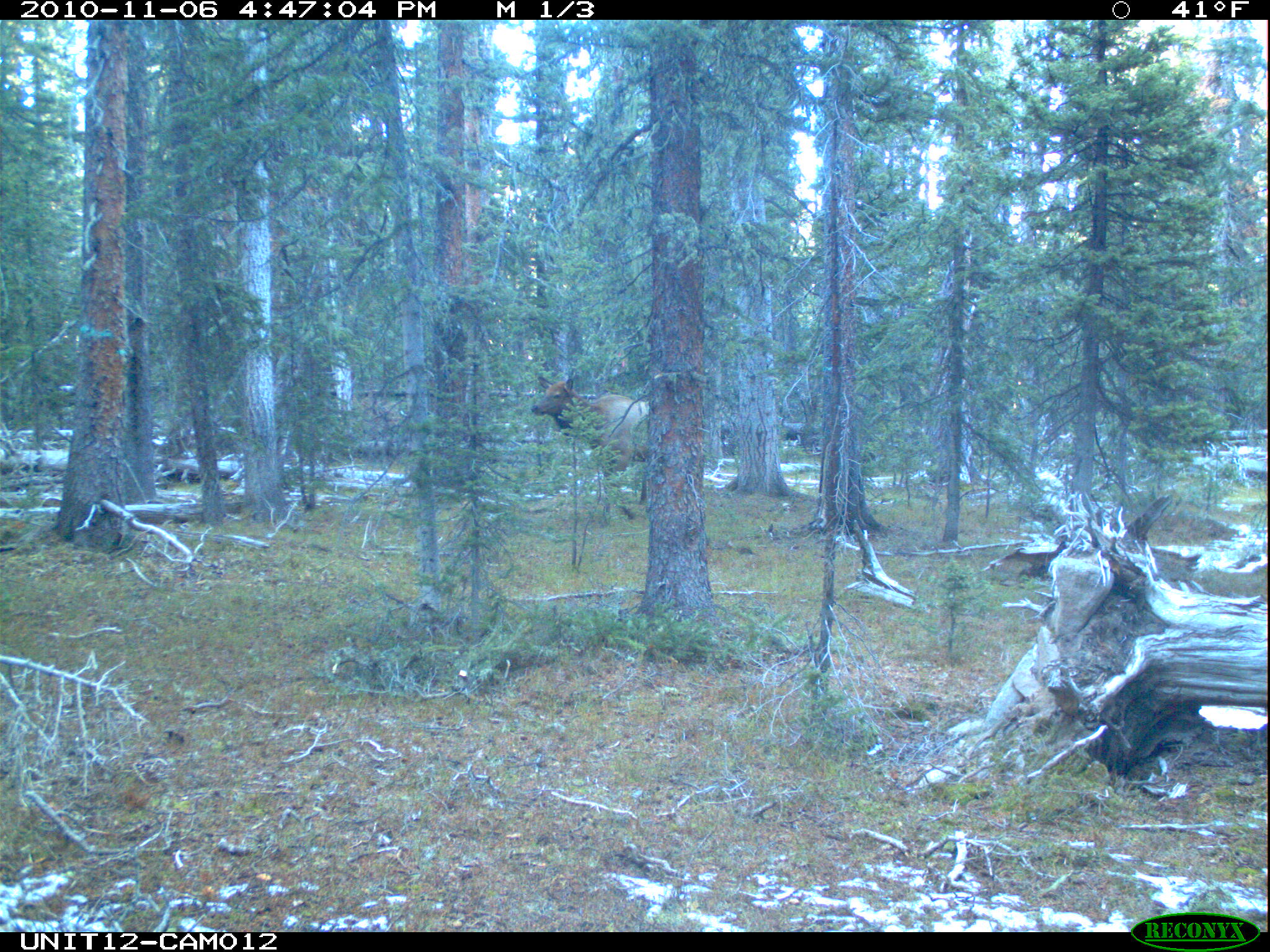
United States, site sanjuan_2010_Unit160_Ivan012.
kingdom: Animalia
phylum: Chordata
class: Mammalia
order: Artiodactyla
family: Cervidae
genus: Cervus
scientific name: Cervus elaphus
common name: red deer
Cervus elaphus (red deer).